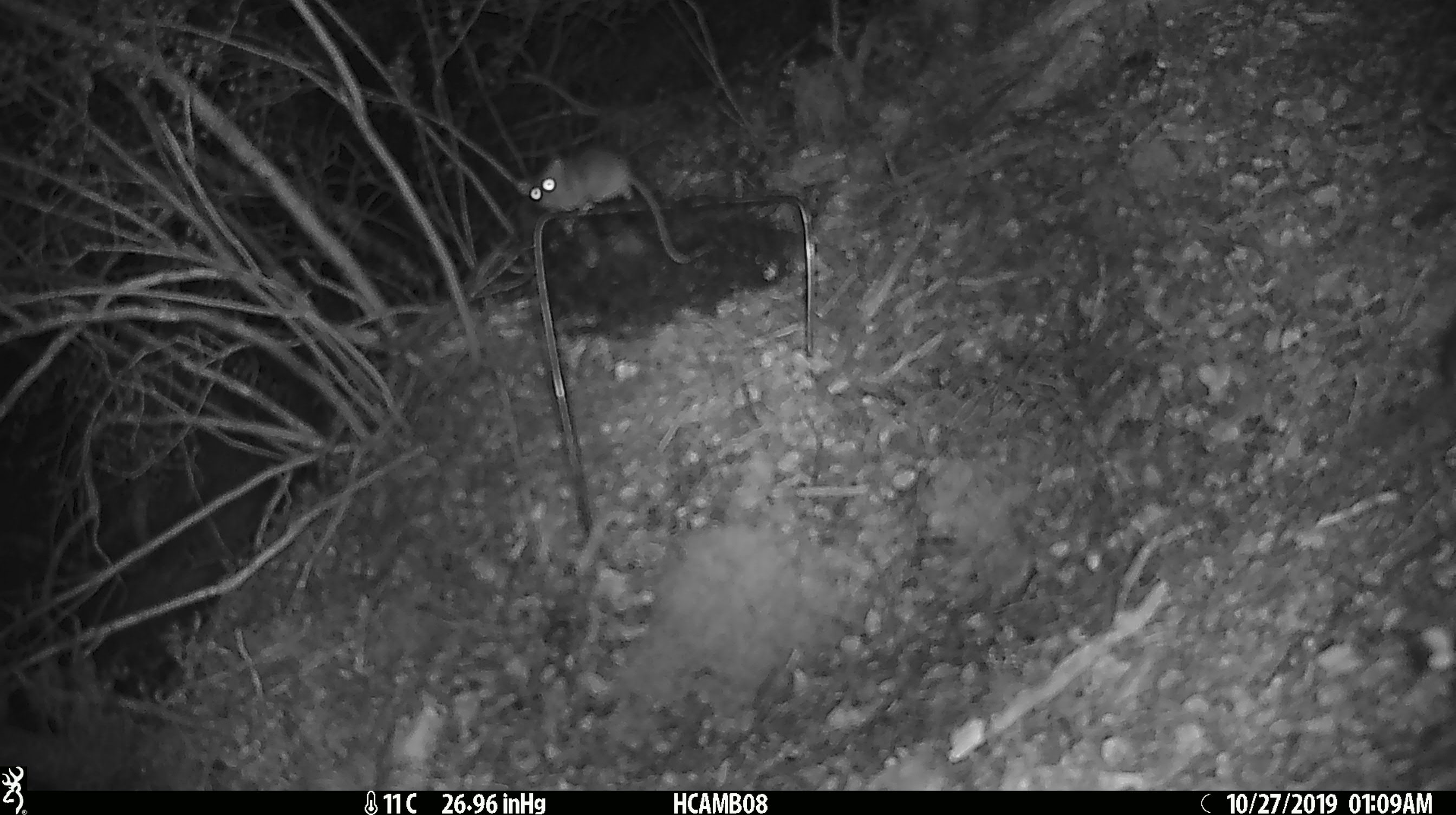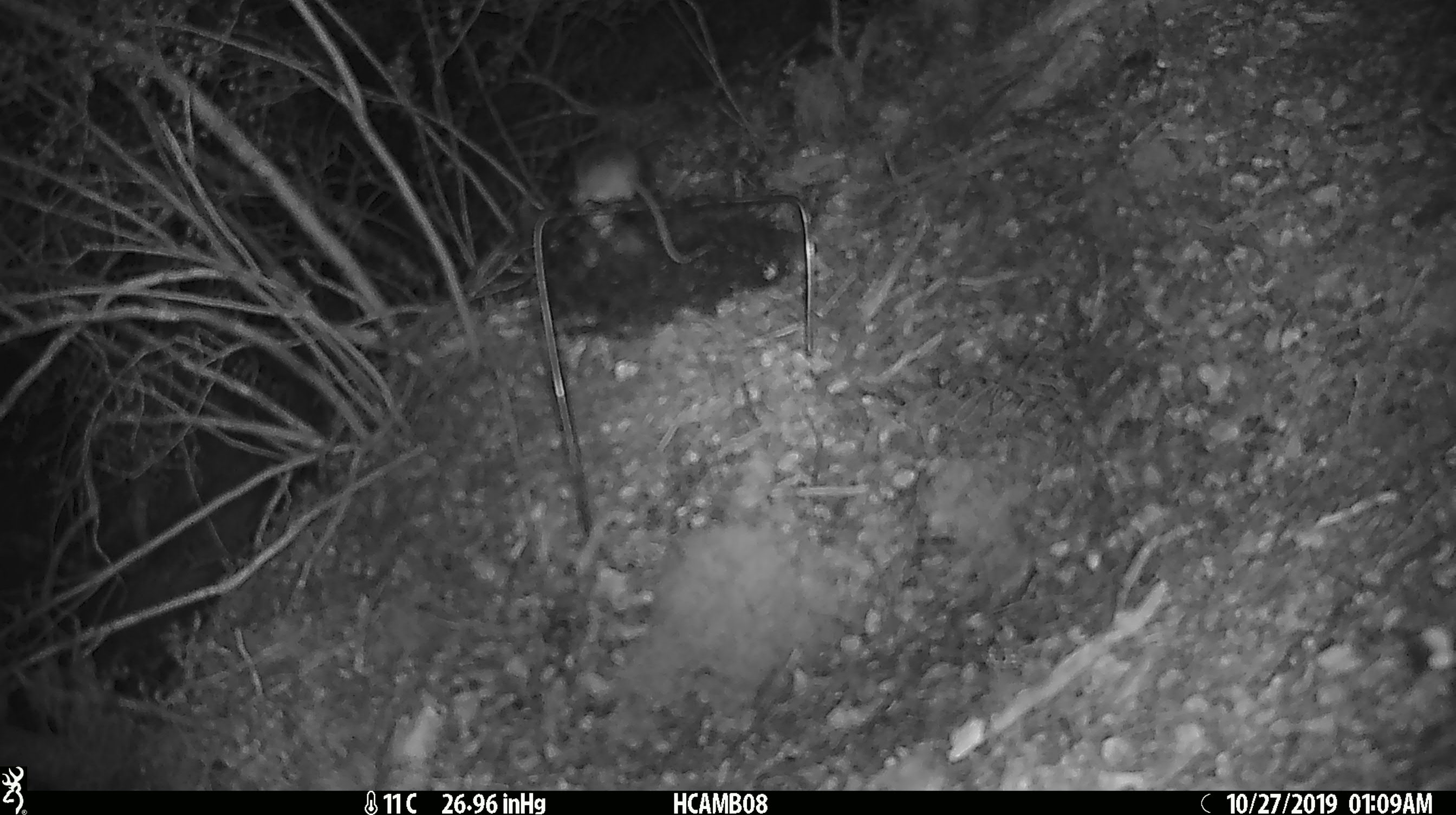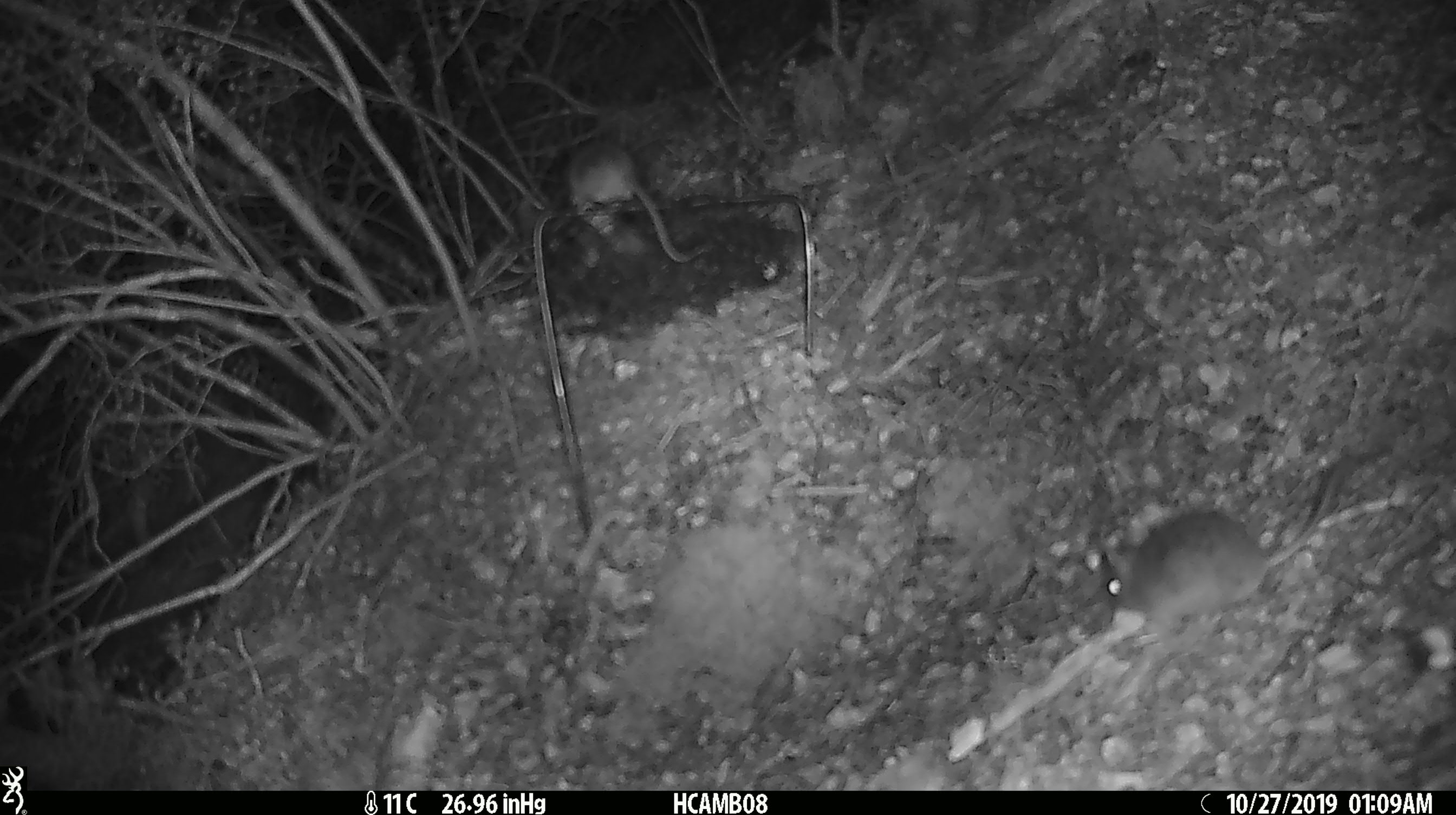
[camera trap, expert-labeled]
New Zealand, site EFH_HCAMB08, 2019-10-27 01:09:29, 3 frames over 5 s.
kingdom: Animalia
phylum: Chordata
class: Mammalia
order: Rodentia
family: Muridae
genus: Mus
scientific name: Mus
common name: mouse